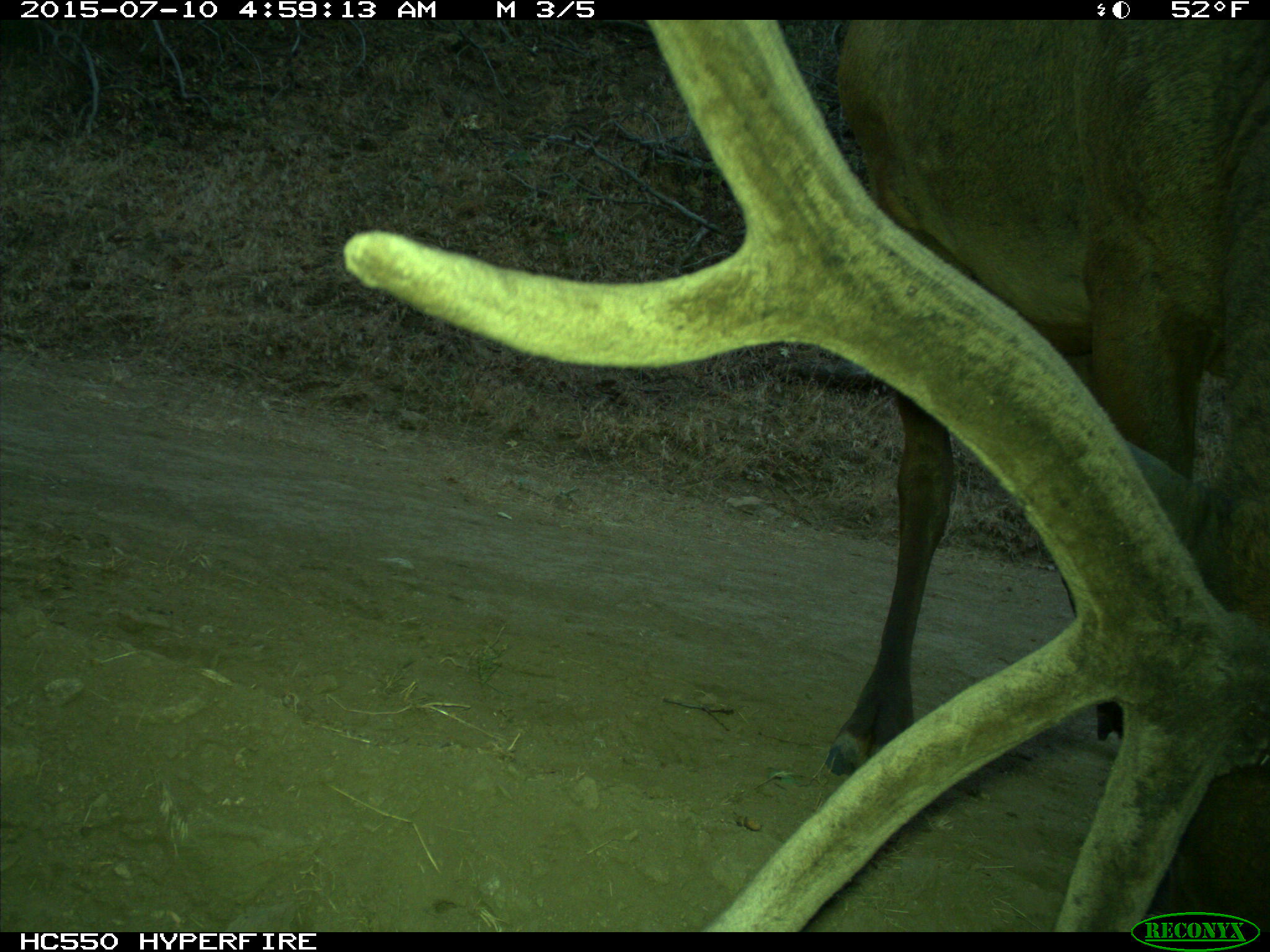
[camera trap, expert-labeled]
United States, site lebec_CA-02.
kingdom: Animalia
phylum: Chordata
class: Mammalia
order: Artiodactyla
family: Cervidae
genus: Cervus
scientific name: Cervus canadensis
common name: elk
Cervus canadensis (elk).